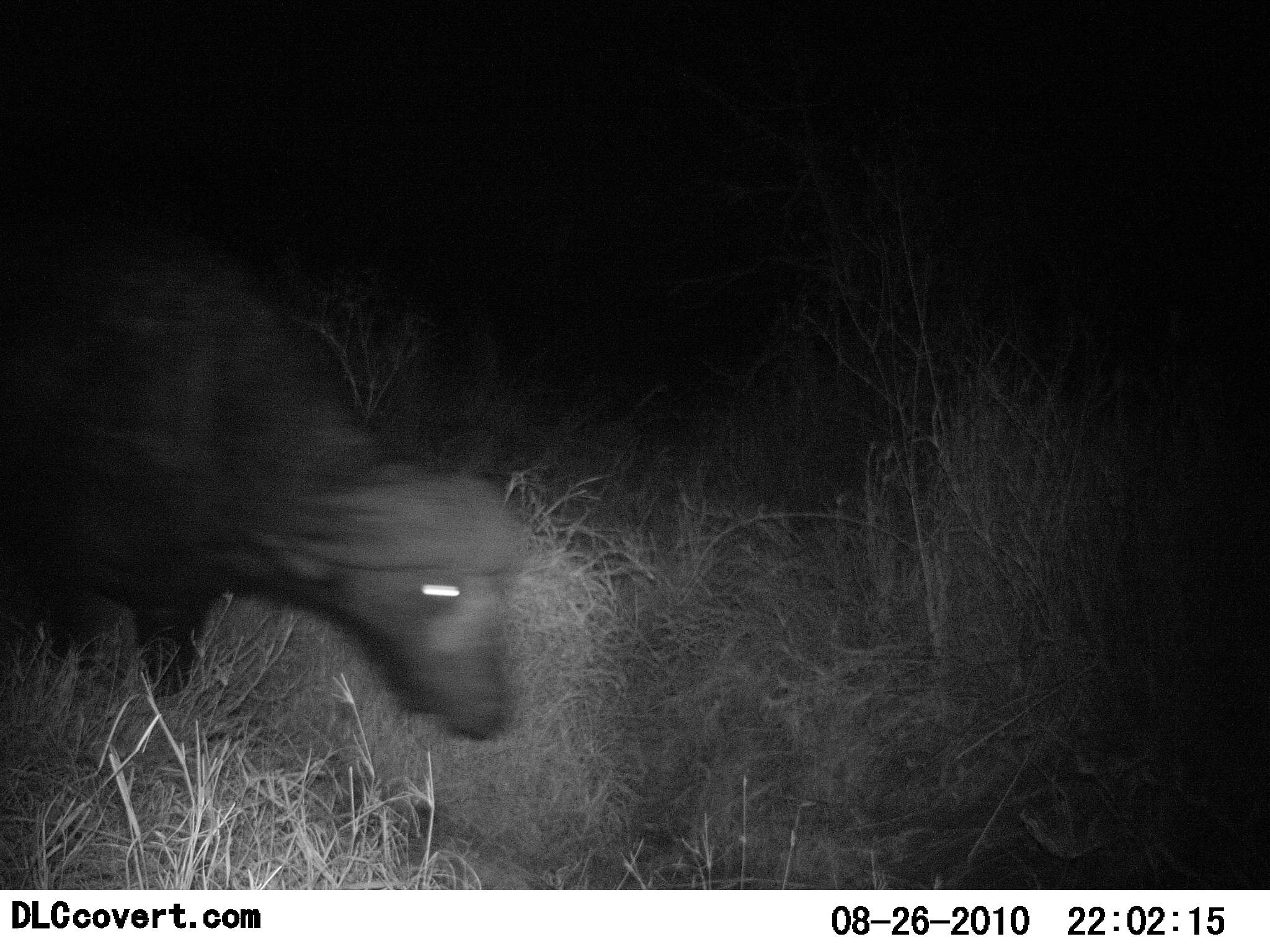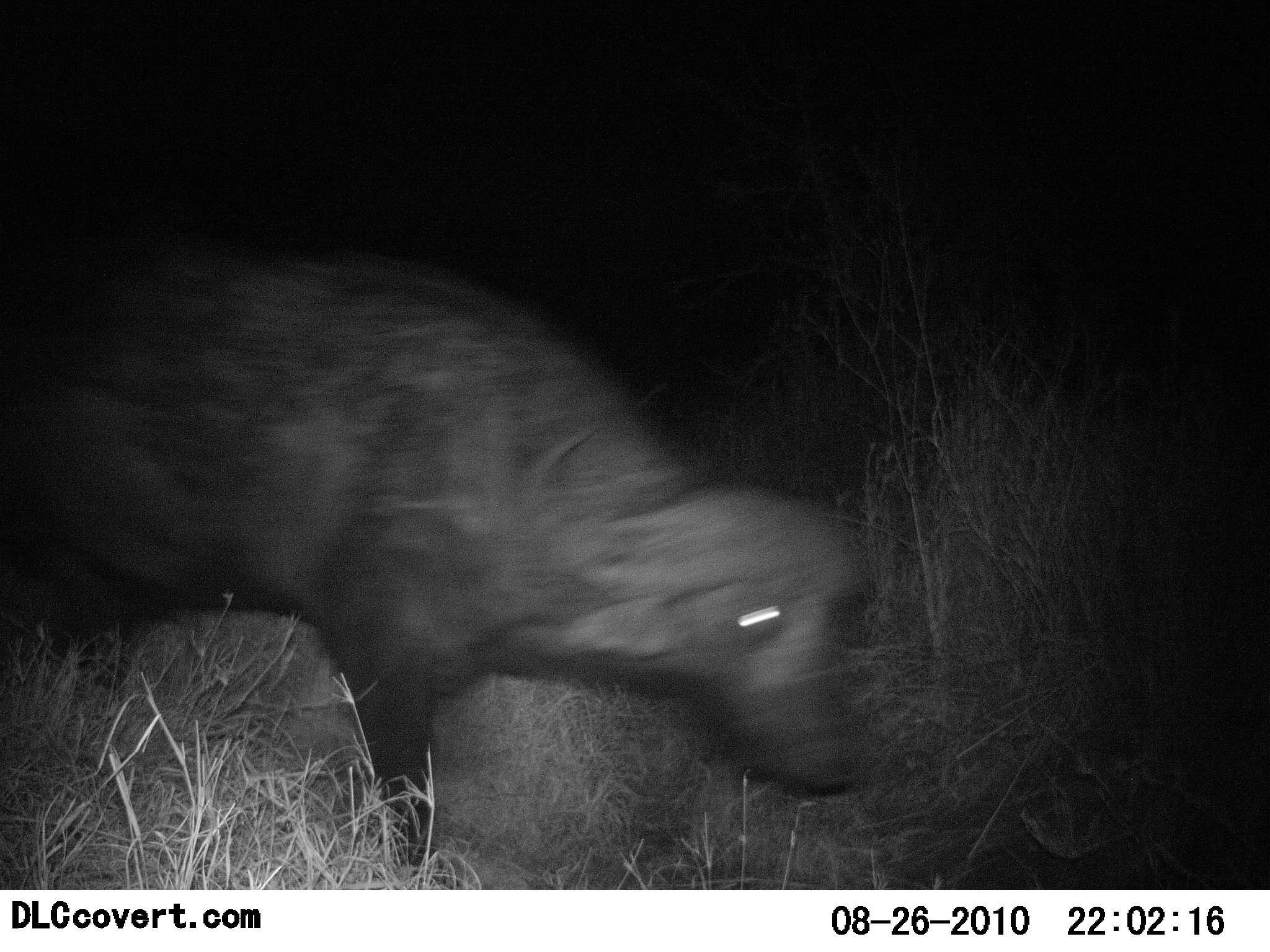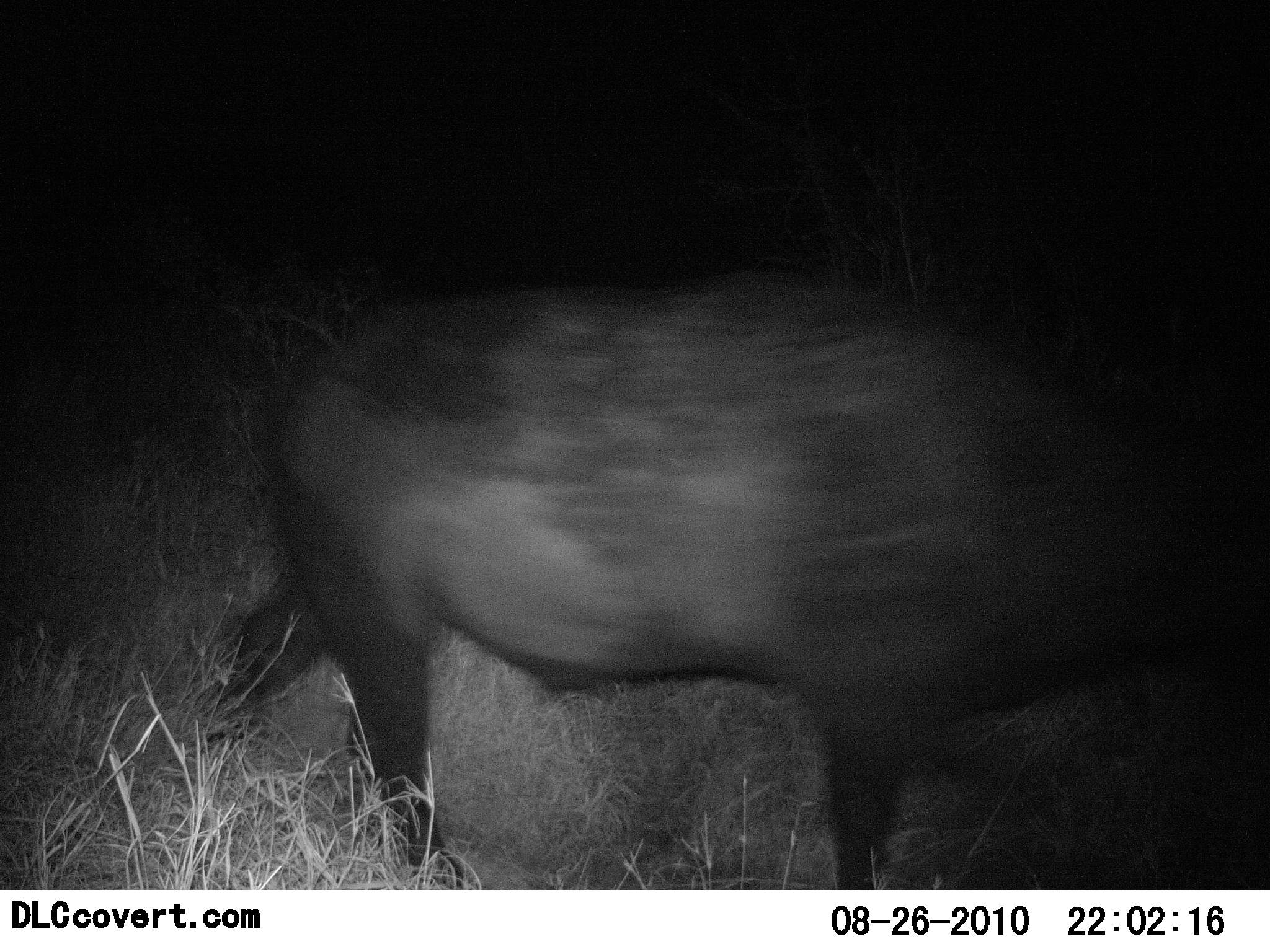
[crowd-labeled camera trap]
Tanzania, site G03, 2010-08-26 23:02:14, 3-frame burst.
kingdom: Animalia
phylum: Chordata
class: Mammalia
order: Artiodactyla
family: Bovidae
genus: Syncerus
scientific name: Syncerus caffer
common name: cape buffalo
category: buffalo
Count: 1.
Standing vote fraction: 7%.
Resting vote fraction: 0%.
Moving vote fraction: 100%.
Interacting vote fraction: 0%.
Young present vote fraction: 0%.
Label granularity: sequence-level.